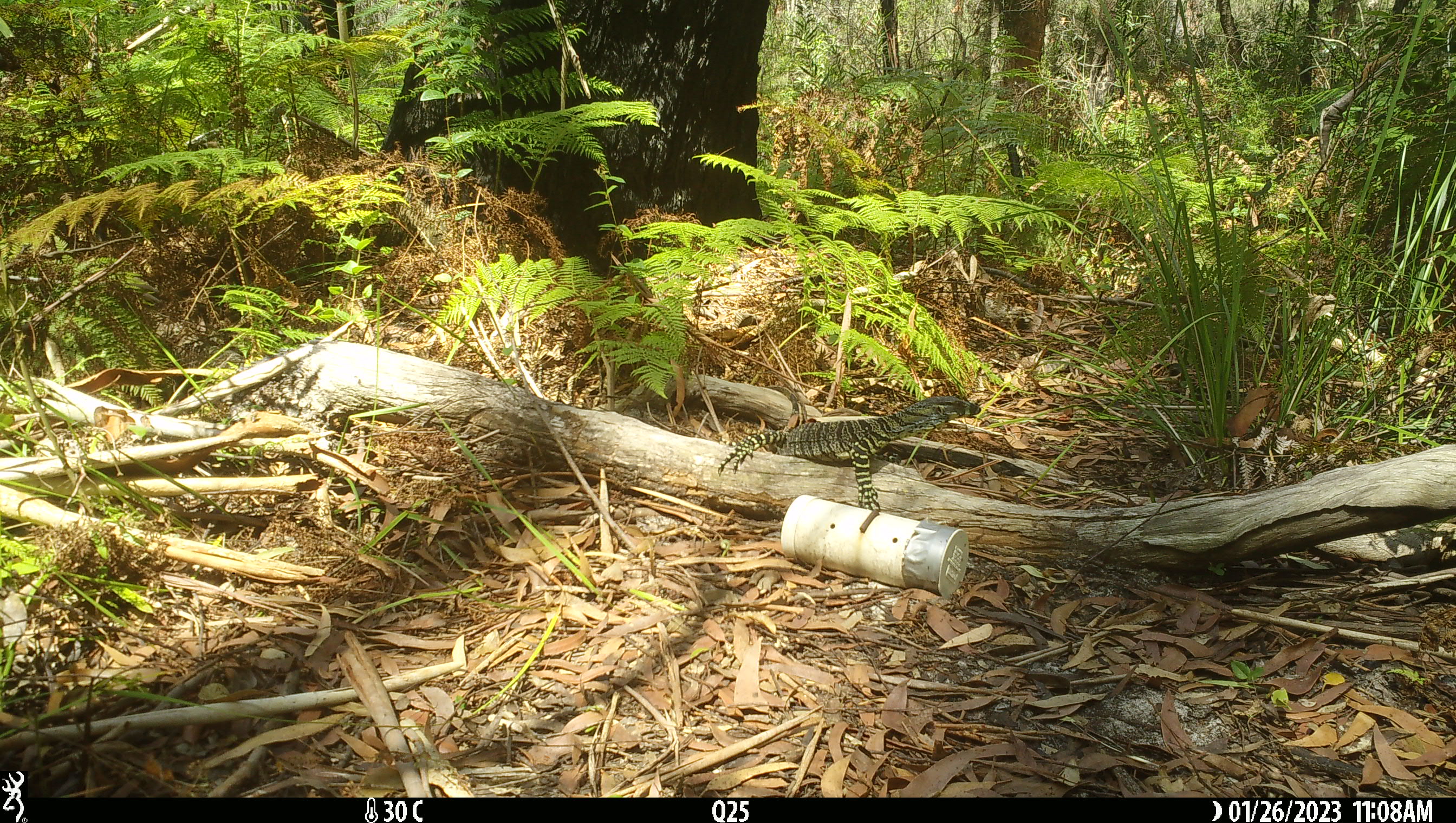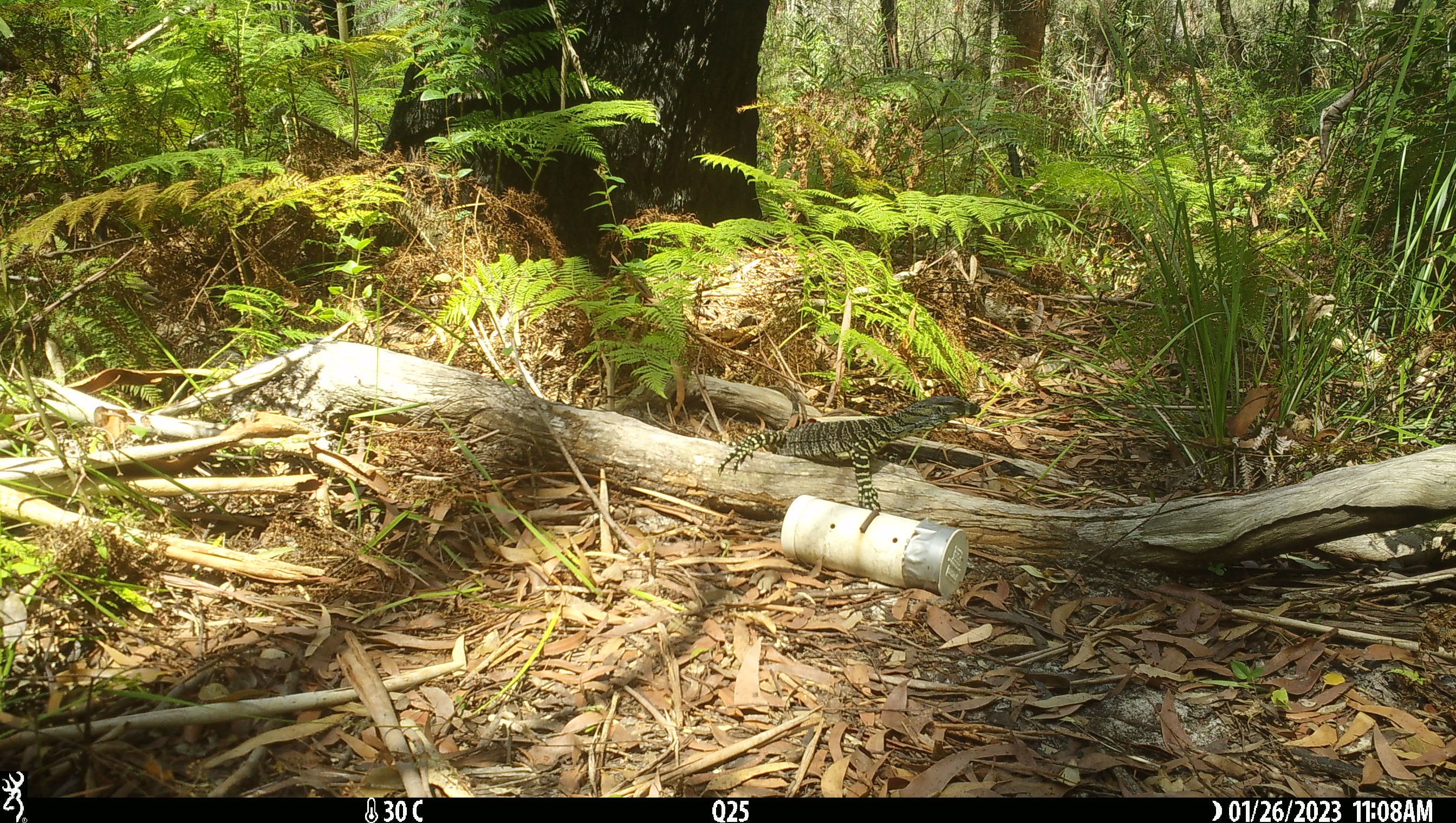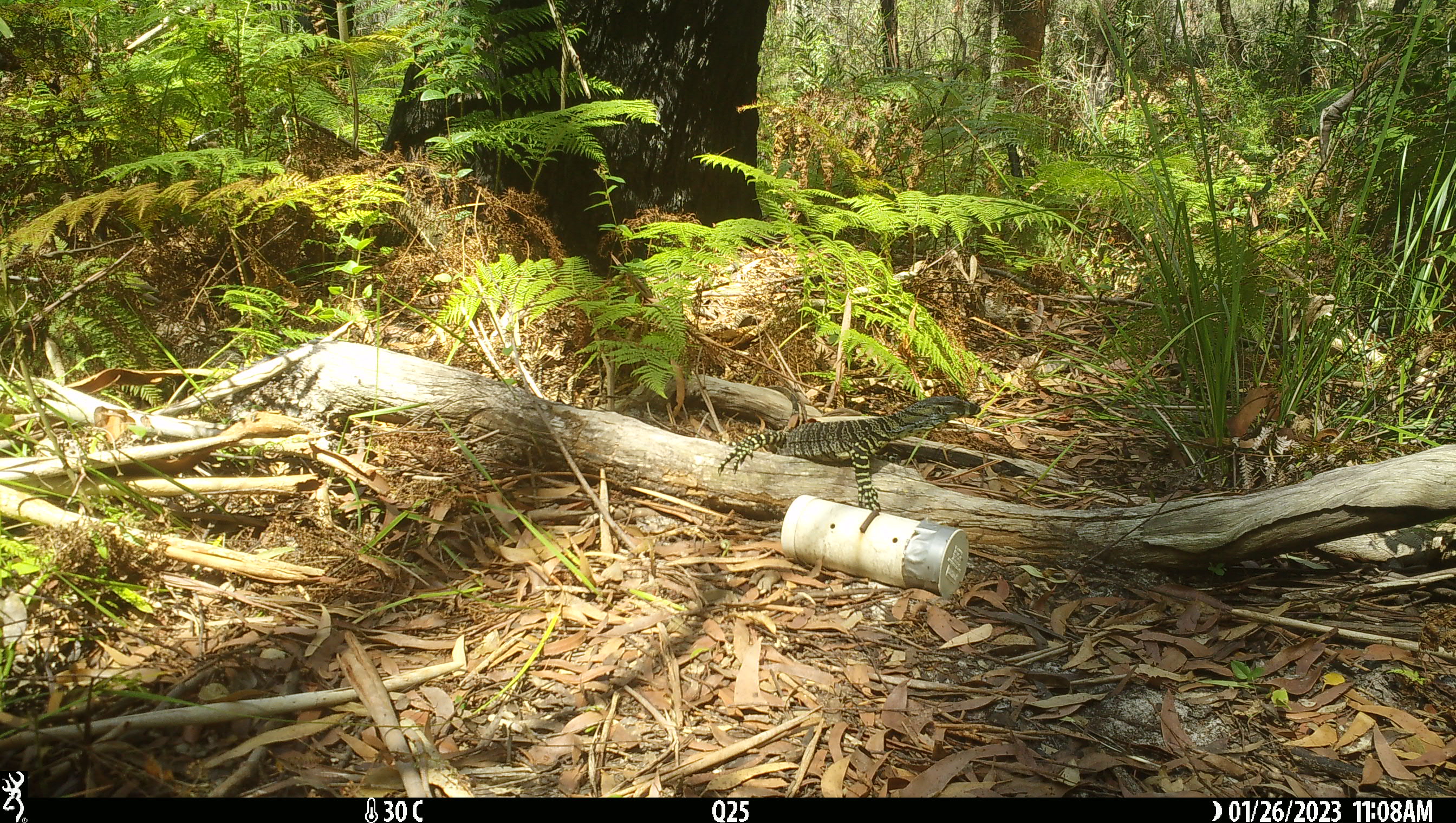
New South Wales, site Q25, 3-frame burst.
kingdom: Animalia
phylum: Chordata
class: Reptilia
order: Squamata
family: Varanidae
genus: Varanus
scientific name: Varanus varius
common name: lace monitor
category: goanna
Goanna (lace monitor) (Varanus varius).